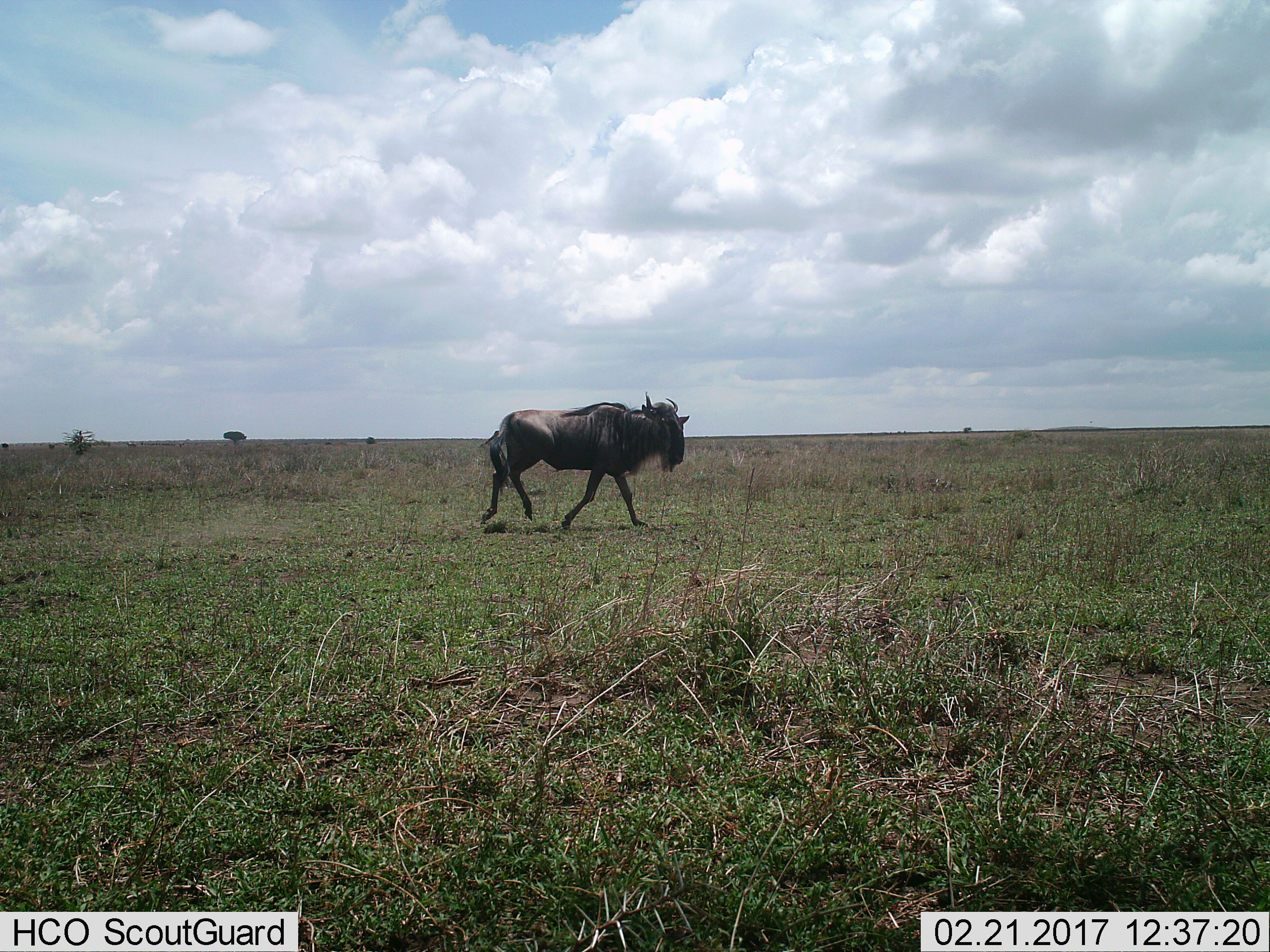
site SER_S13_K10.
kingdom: Animalia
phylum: Chordata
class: Mammalia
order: Artiodactyla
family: Bovidae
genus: Connochaetes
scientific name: Connochaetes taurinus taurinus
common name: blue wildebeest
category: wildebeestblue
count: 1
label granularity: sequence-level